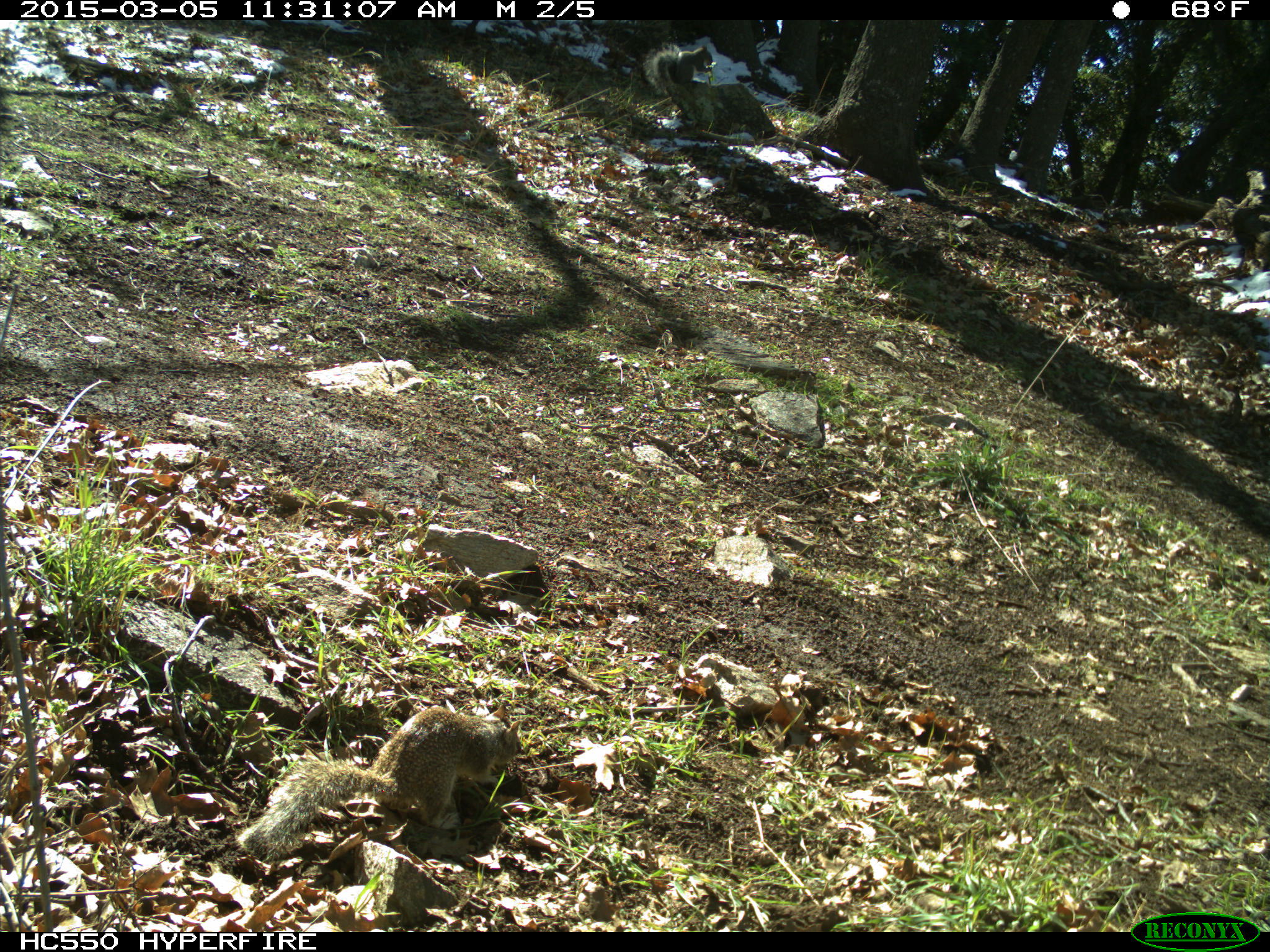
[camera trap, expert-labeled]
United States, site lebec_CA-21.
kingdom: Animalia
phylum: Chordata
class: Mammalia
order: Rodentia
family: Sciuridae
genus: Sciurus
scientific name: Sciurus carolinensis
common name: eastern gray squirrel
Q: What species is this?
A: Sciurus carolinensis (eastern gray squirrel).